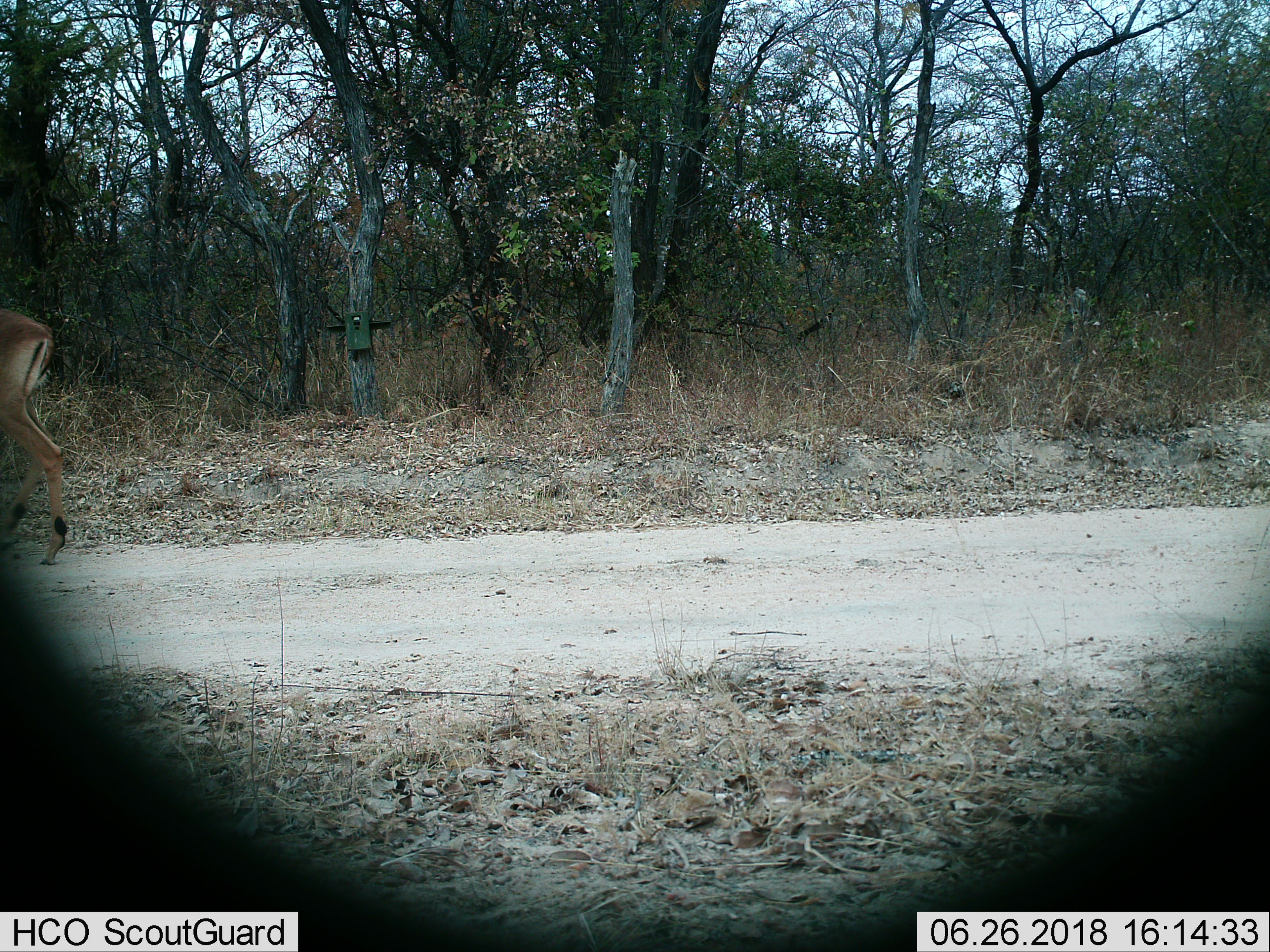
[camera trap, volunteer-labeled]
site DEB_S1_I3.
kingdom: Animalia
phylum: Chordata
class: Mammalia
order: Artiodactyla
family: Bovidae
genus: Aepyceros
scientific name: Aepyceros melampus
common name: impala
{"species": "impala (Aepyceros melampus)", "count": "1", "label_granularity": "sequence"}